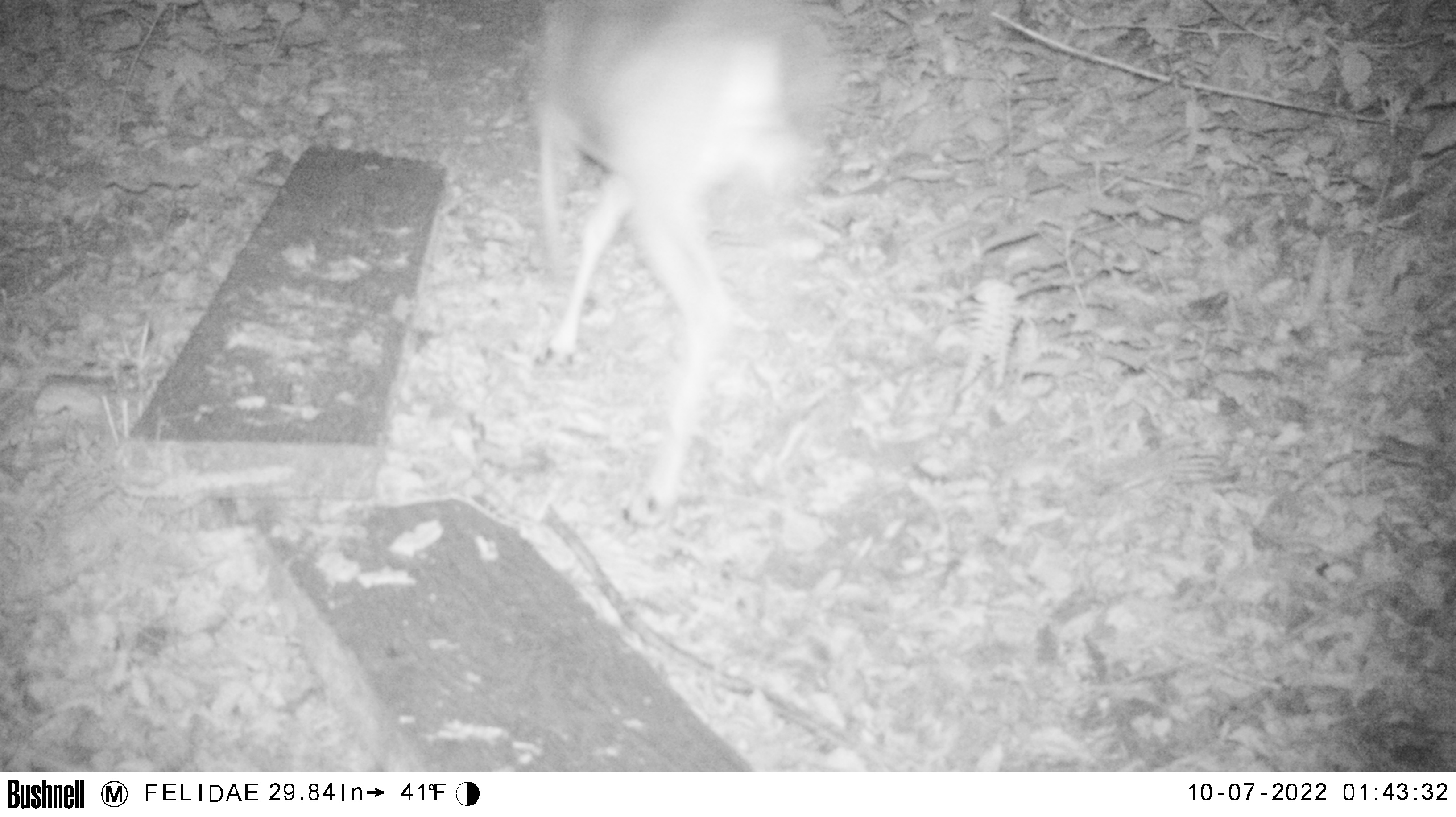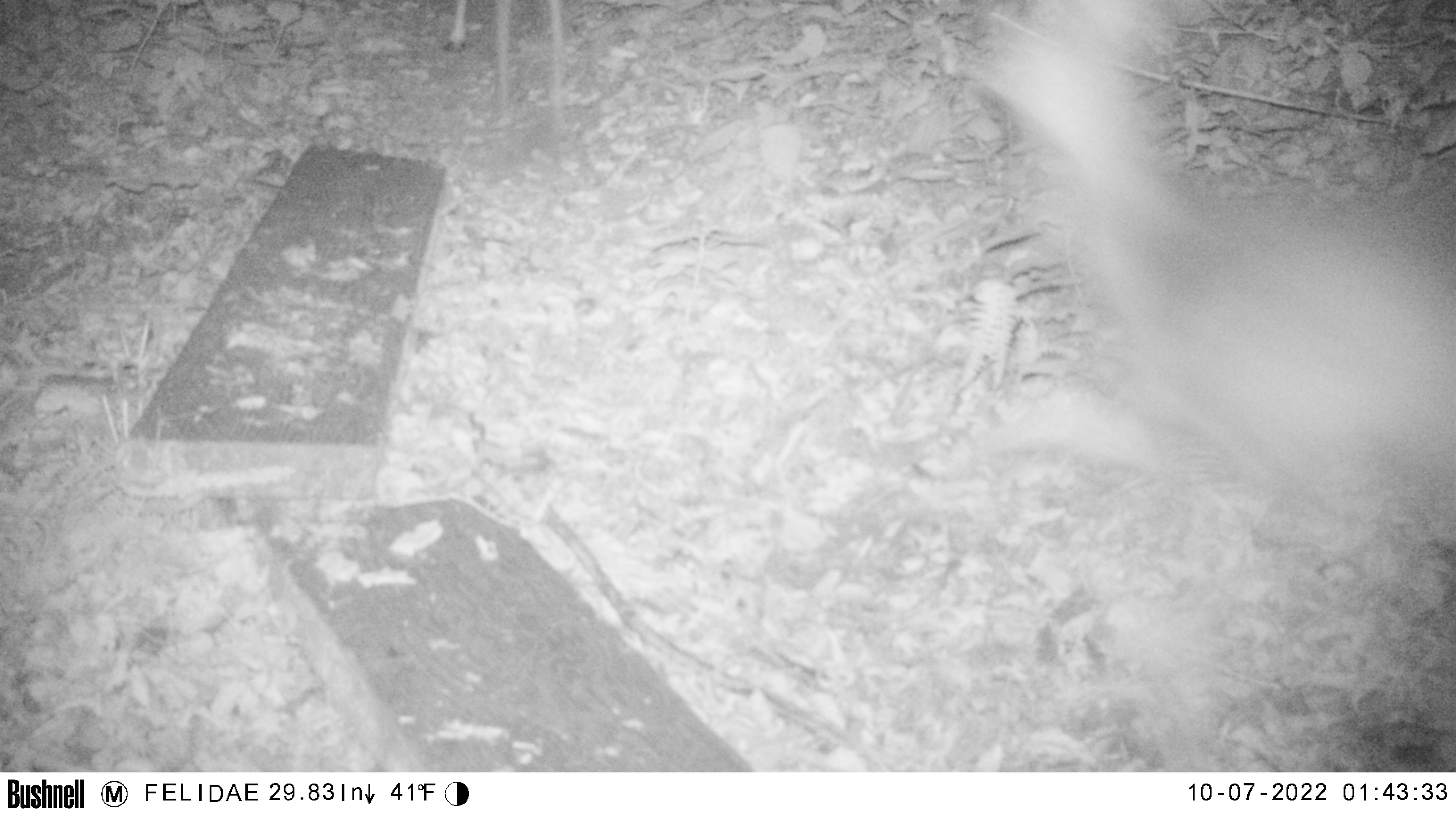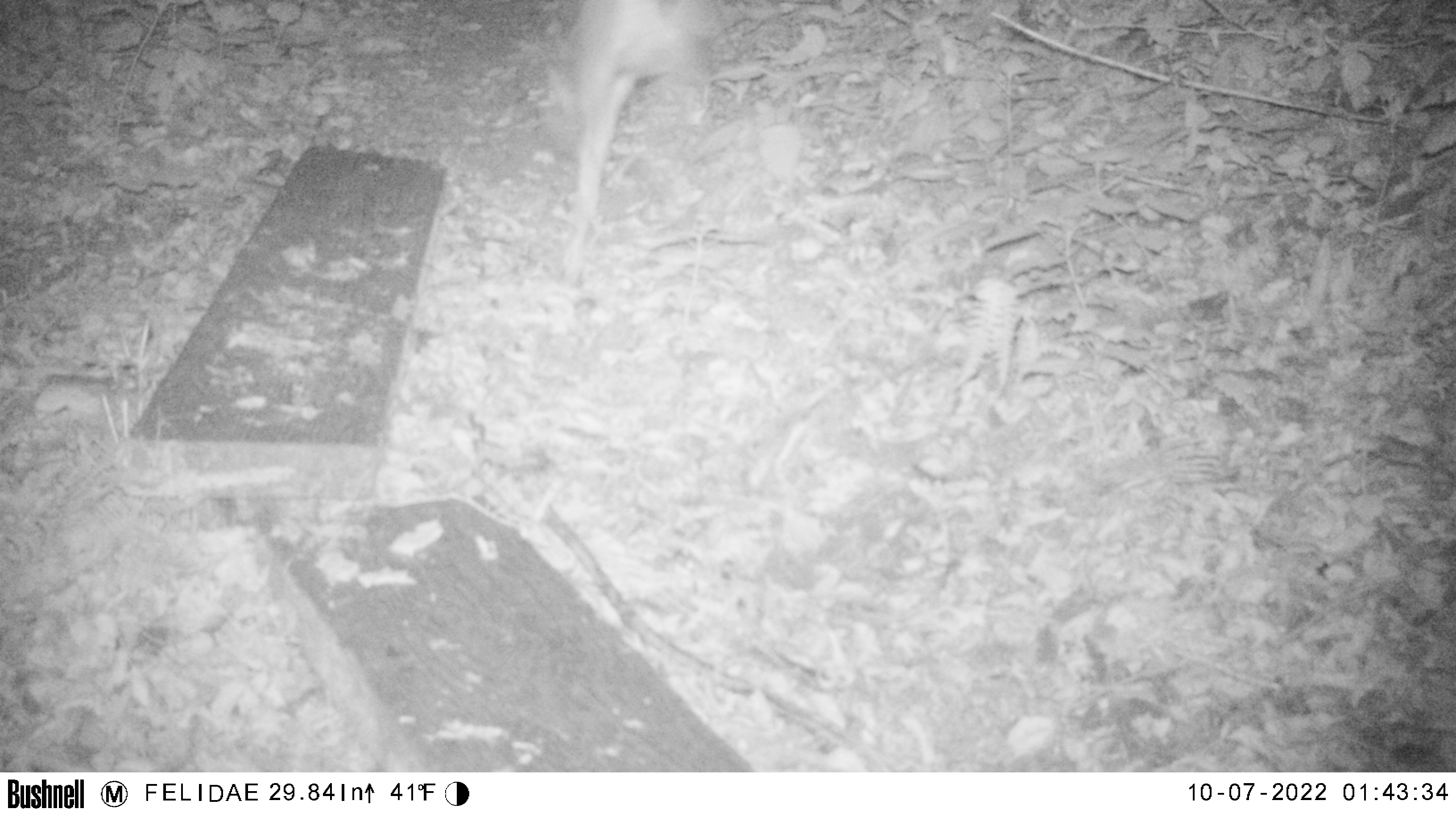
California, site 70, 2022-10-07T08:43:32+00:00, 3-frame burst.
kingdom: Animalia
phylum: Chordata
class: Mammalia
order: Artiodactyla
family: Cervidae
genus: Odocoileus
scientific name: Odocoileus hemionus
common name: mule deer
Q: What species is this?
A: Mule deer (Odocoileus hemionus).